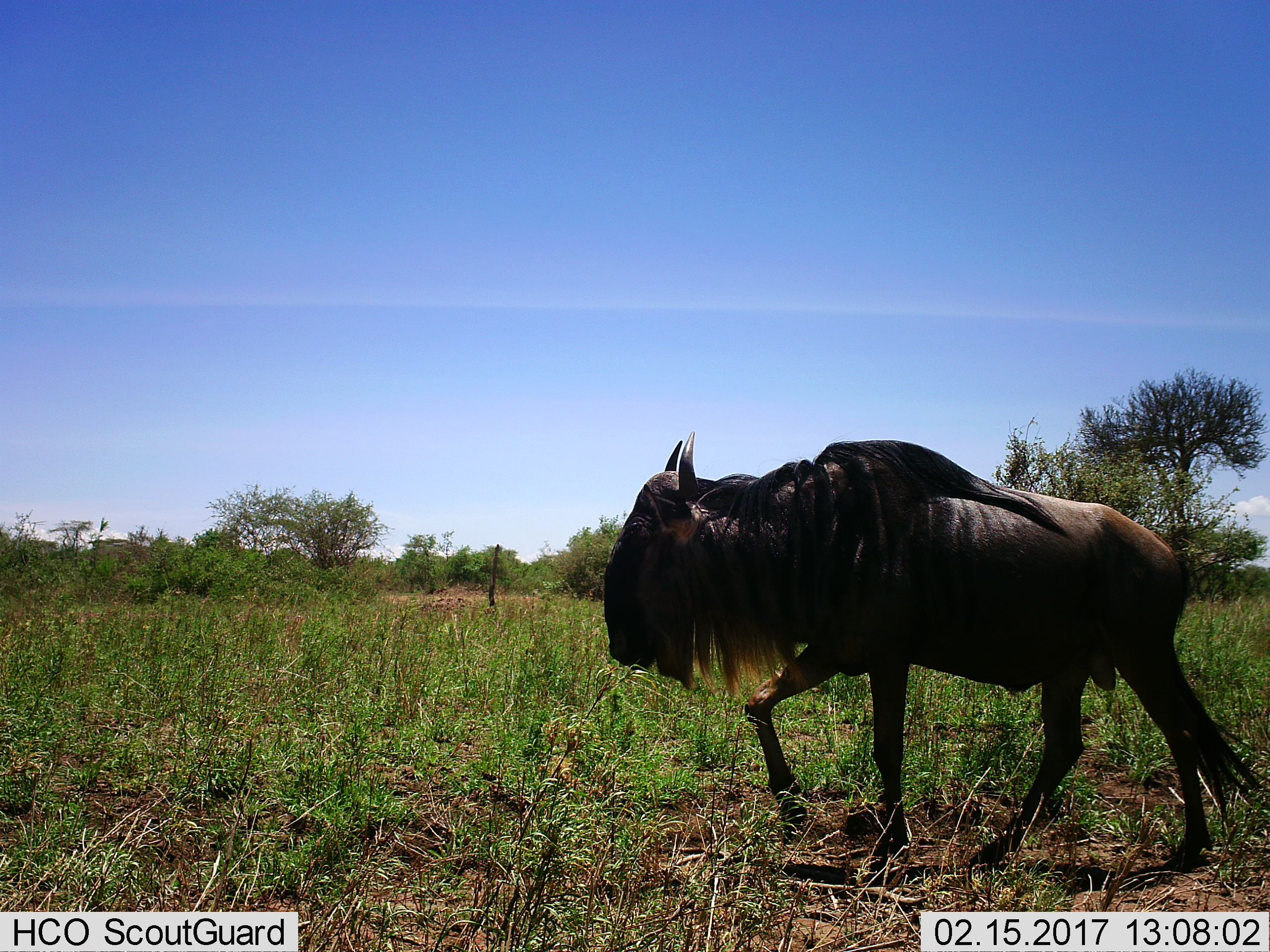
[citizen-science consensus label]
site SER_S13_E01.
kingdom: Animalia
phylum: Chordata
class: Mammalia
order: Artiodactyla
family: Bovidae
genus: Connochaetes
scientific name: Connochaetes taurinus taurinus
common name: blue wildebeest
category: wildebeestblue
Wildebeestblue (blue wildebeest) (Connochaetes taurinus taurinus), count 1. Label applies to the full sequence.